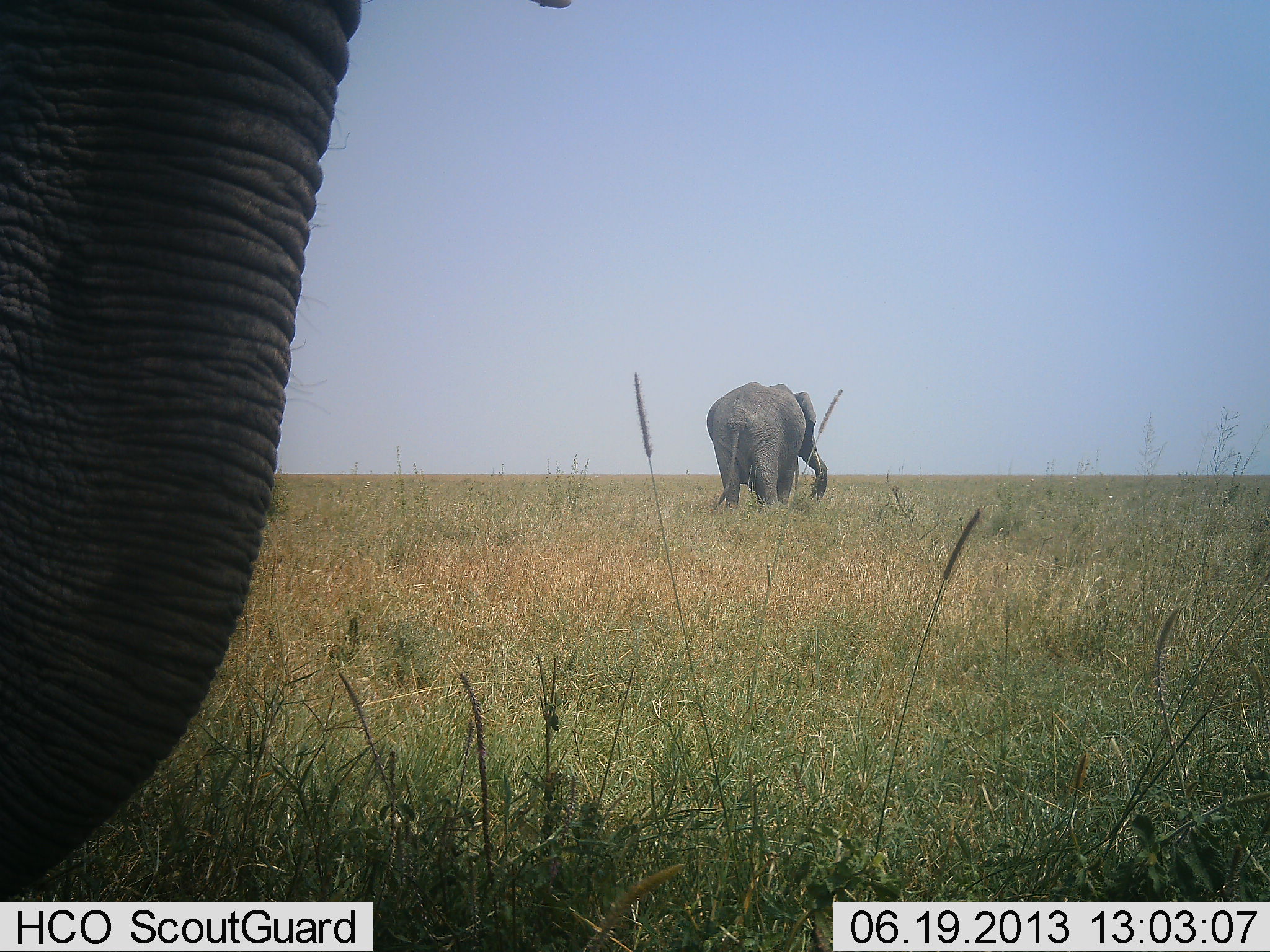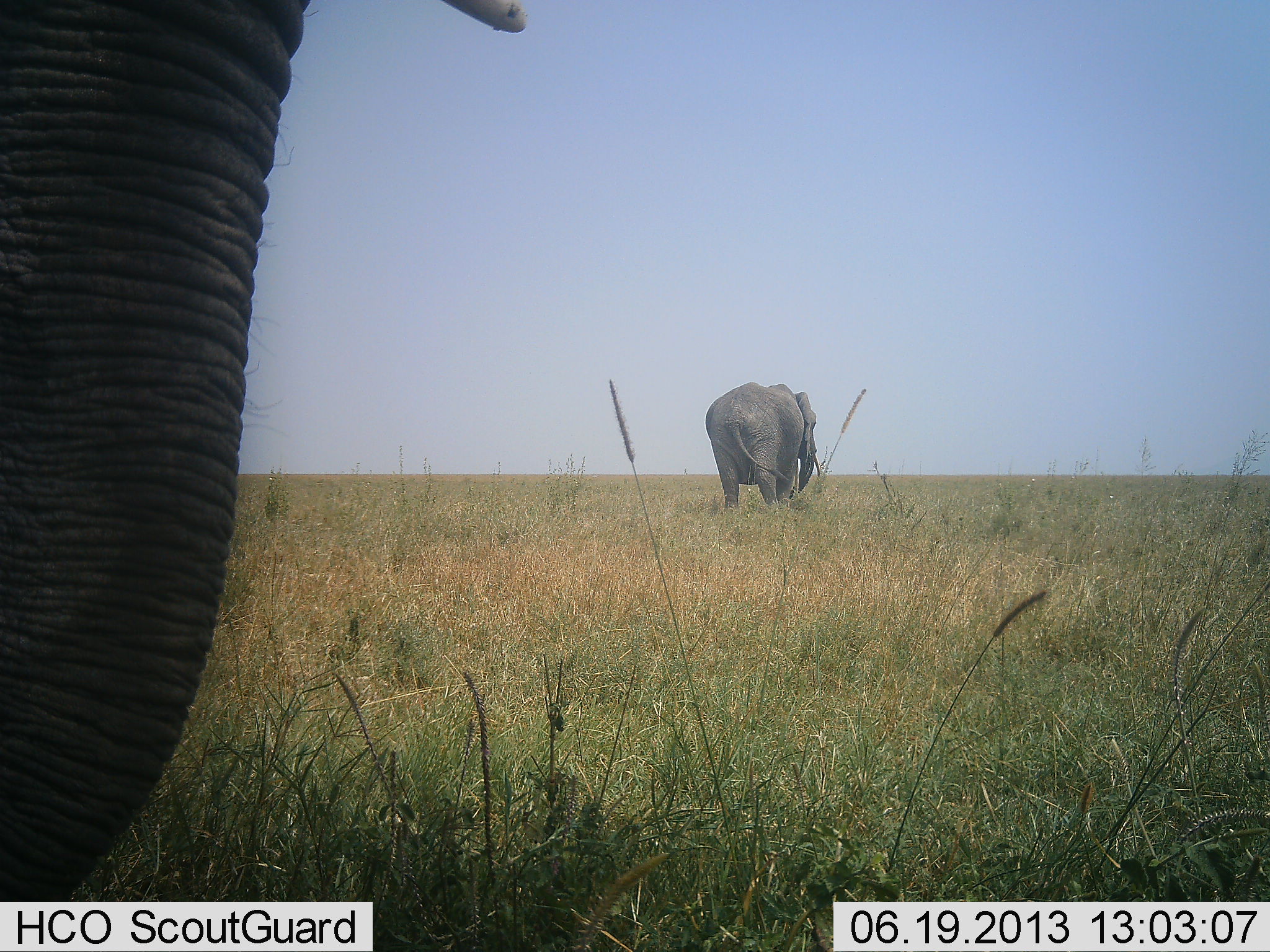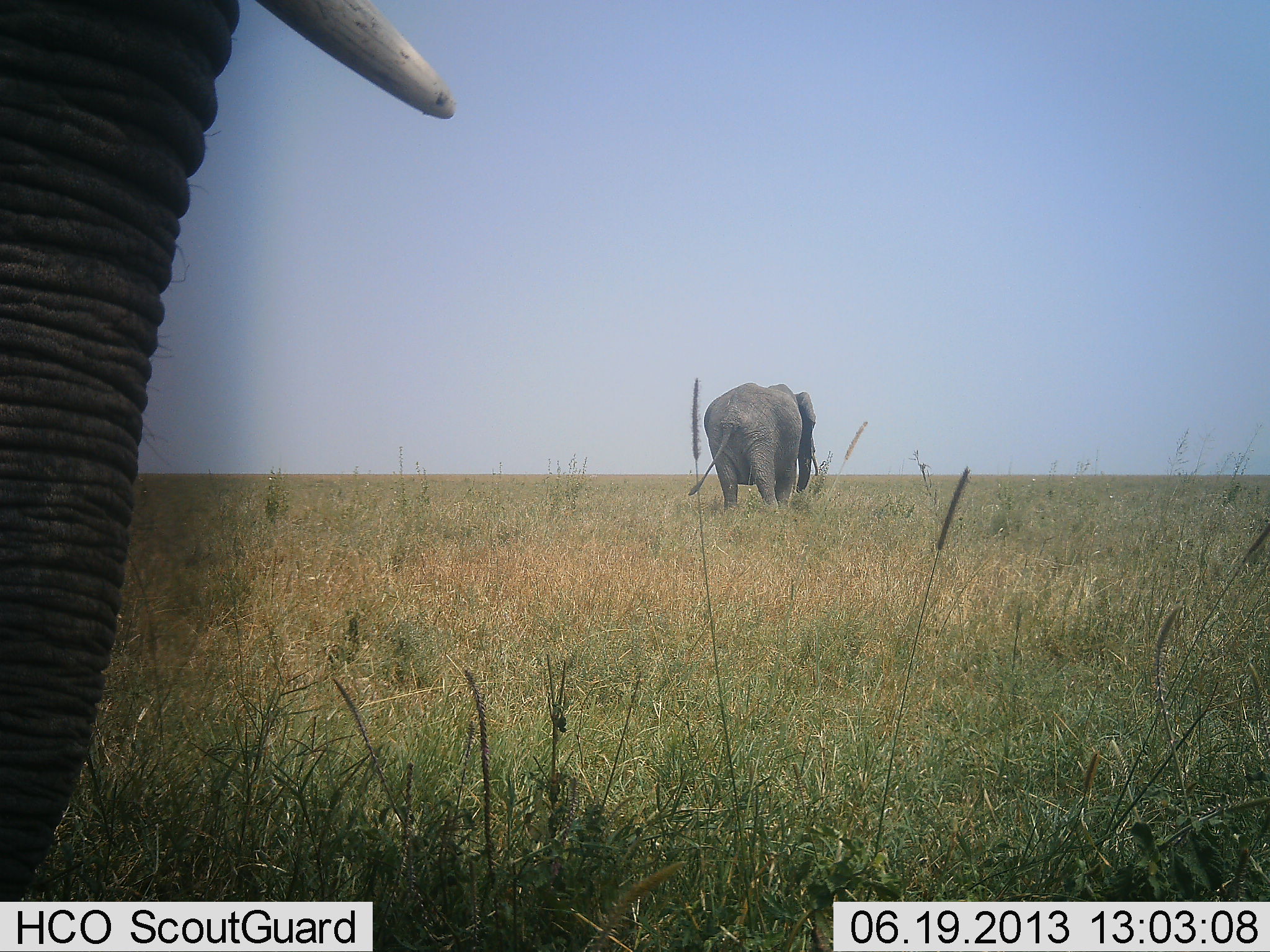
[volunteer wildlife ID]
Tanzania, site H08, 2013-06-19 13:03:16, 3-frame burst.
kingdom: Animalia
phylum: Chordata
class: Mammalia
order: Proboscidea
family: Elephantidae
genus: Loxodonta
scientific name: Loxodonta africana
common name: african bush elephant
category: elephant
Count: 2.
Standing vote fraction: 59%.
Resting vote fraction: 0%.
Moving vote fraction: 7%.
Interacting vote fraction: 0%.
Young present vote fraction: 0%.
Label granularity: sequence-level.